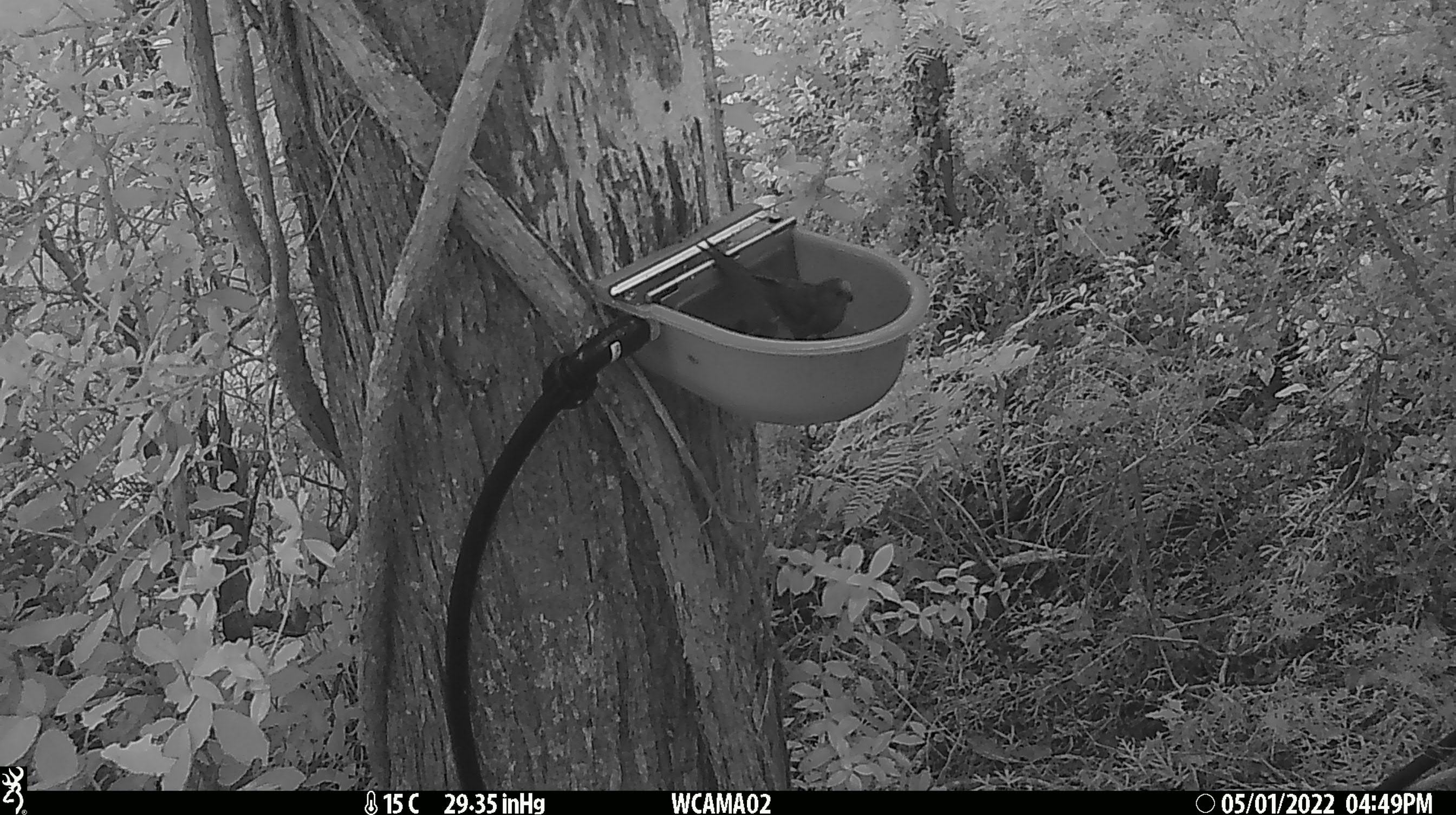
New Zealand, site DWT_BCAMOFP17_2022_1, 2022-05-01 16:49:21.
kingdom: Animalia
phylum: Chordata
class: Aves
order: Psittaciformes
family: Psittaculidae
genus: Cyanoramphus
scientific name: Cyanoramphus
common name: parakeet